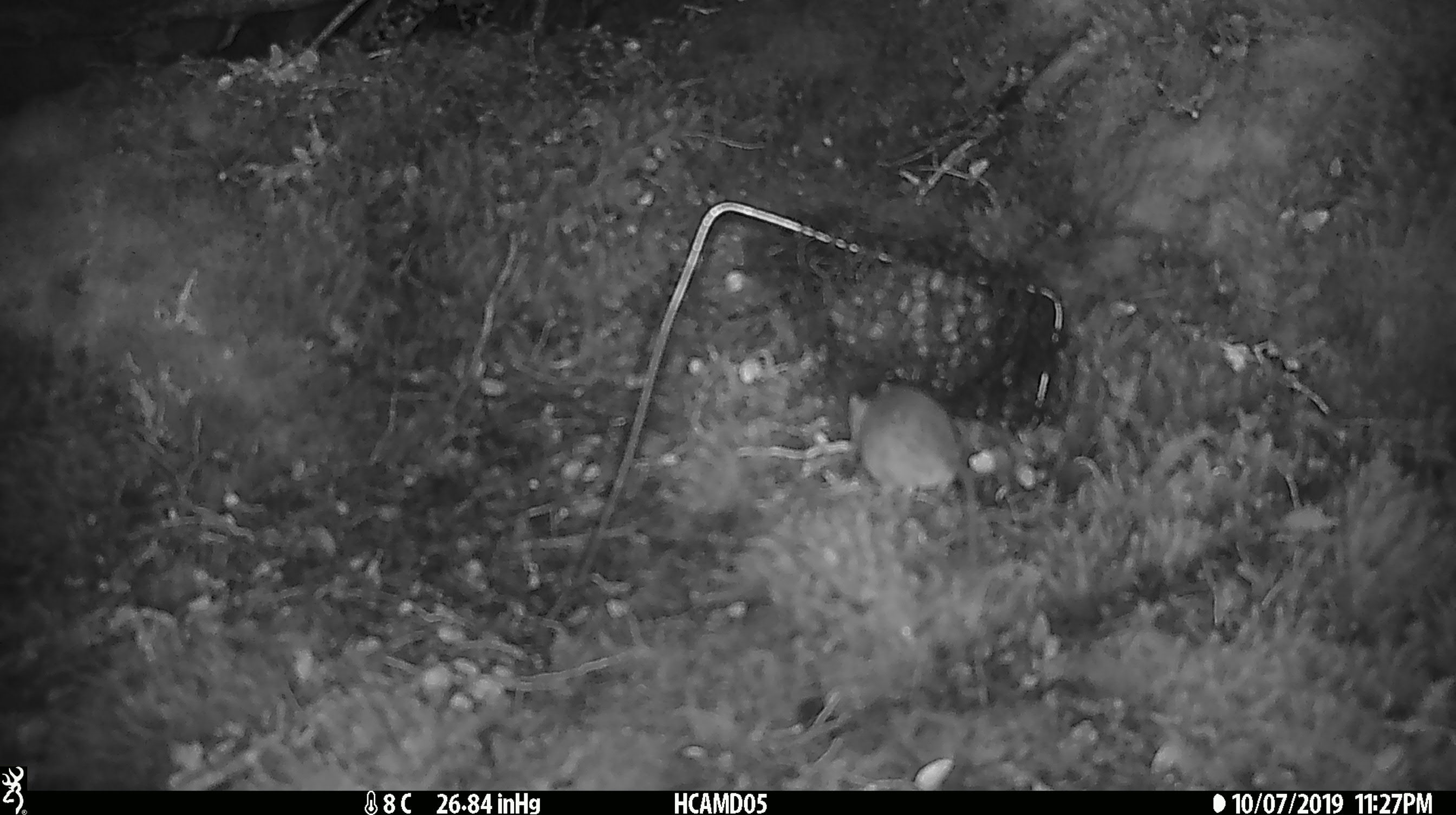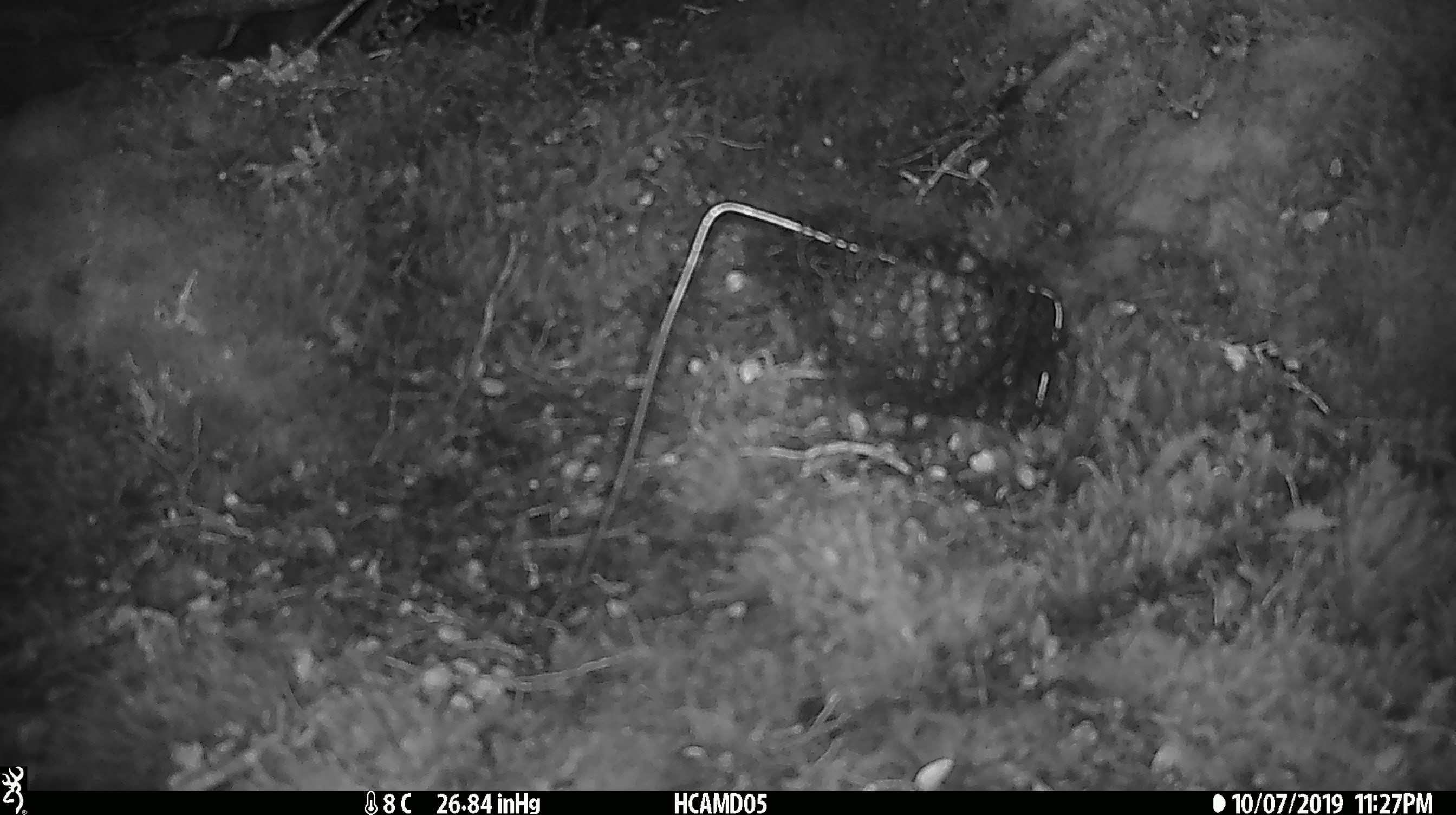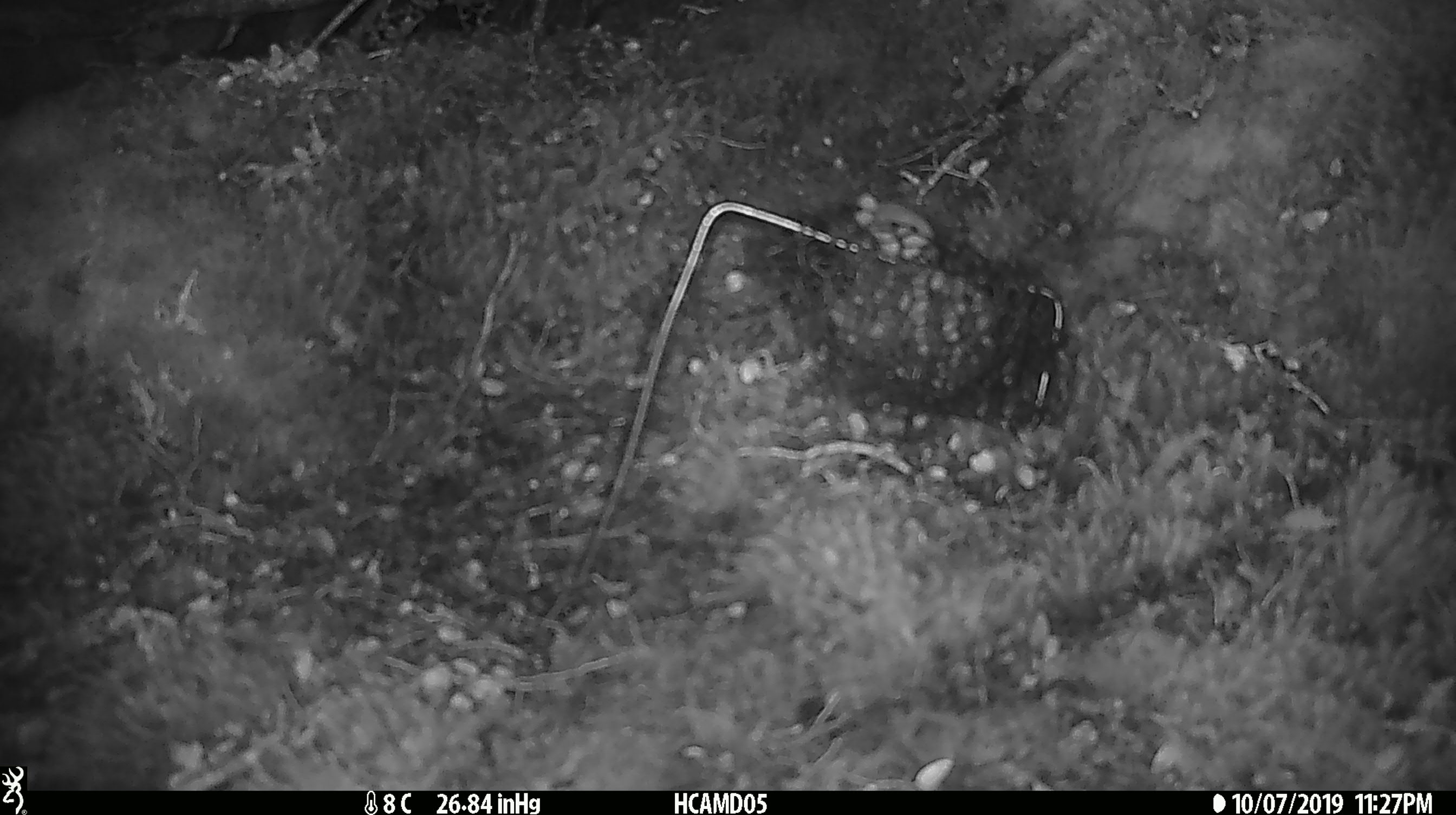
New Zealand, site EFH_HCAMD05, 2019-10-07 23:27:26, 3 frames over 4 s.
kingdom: Animalia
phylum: Chordata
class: Mammalia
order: Rodentia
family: Muridae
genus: Mus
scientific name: Mus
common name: mouse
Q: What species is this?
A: Mouse (Mus).